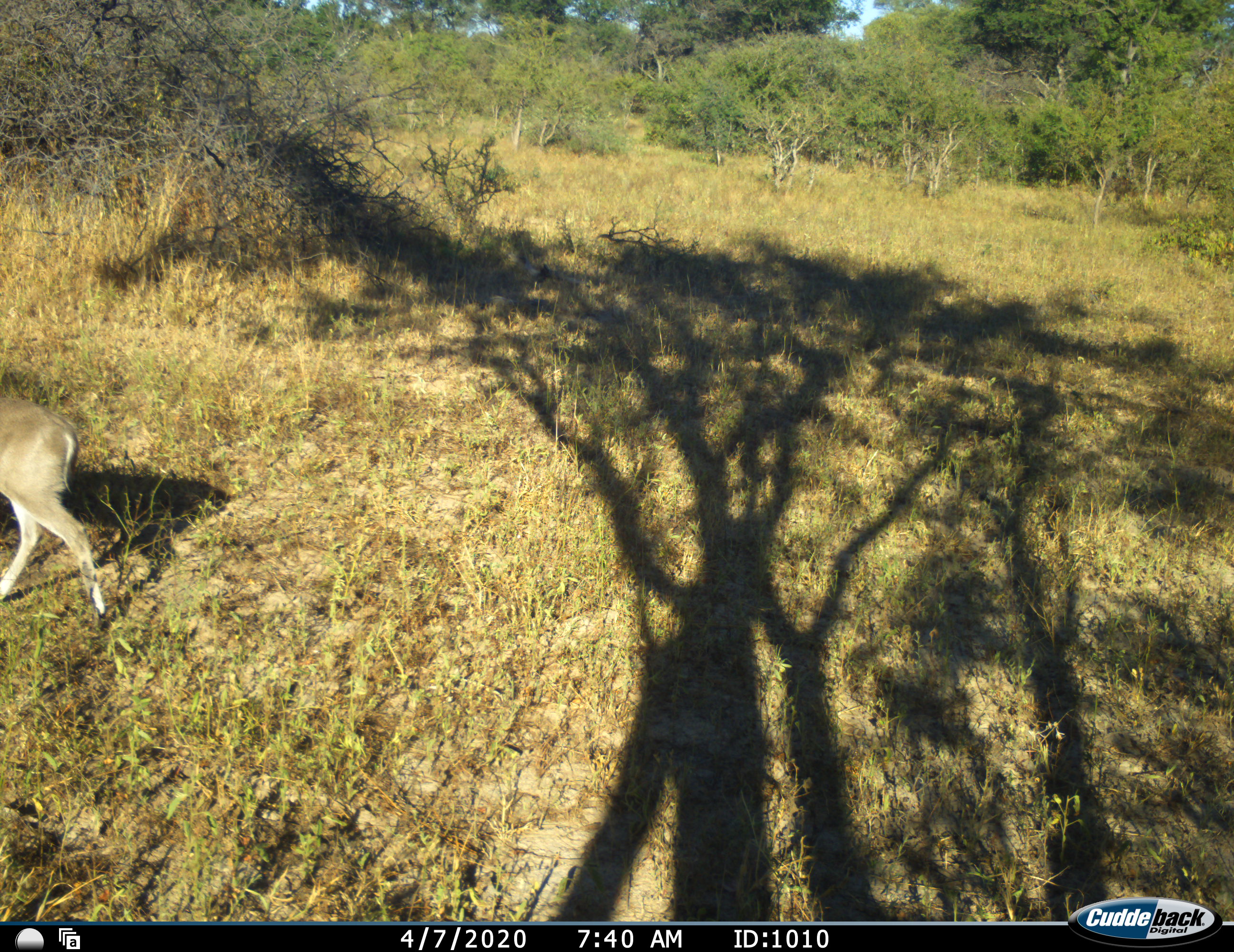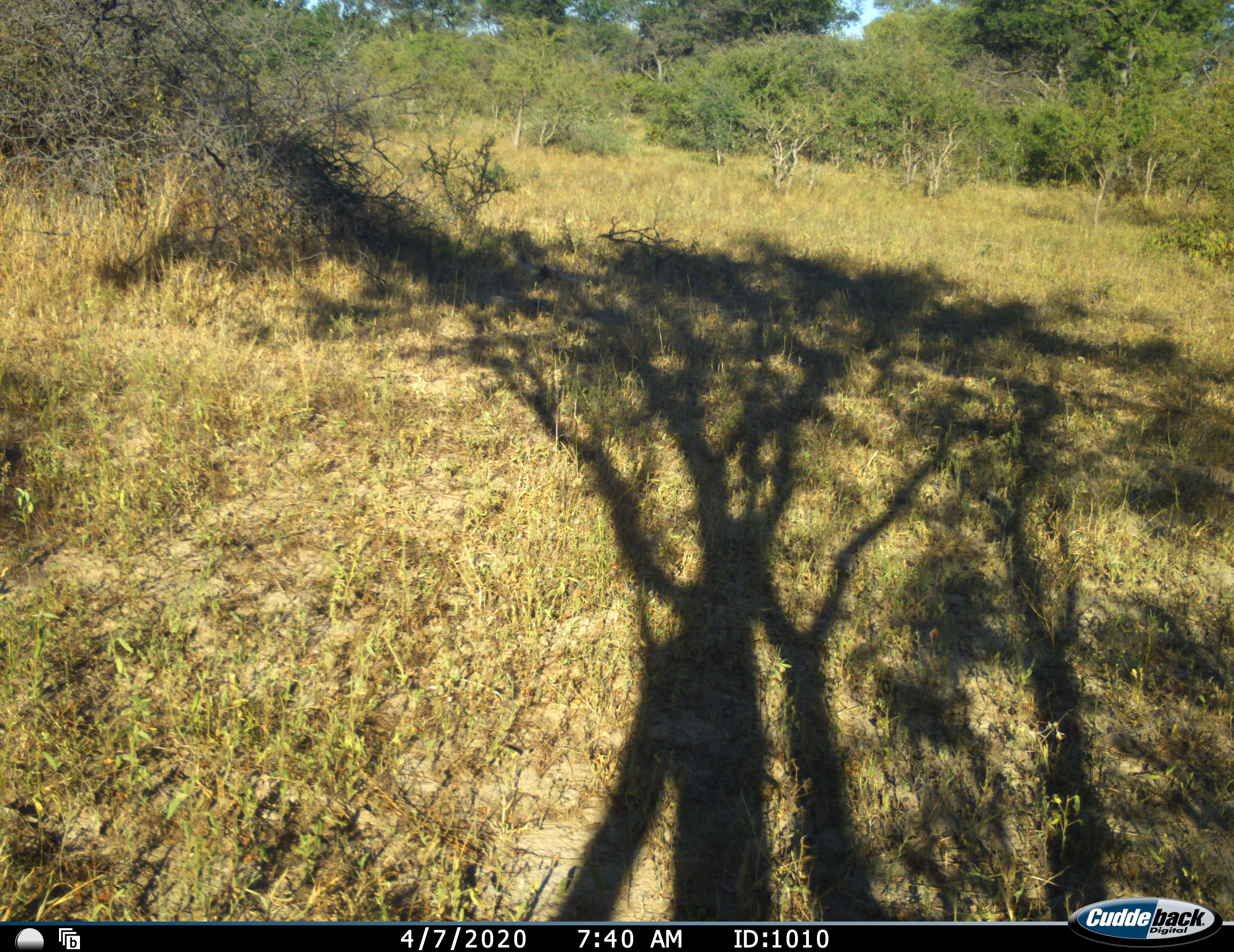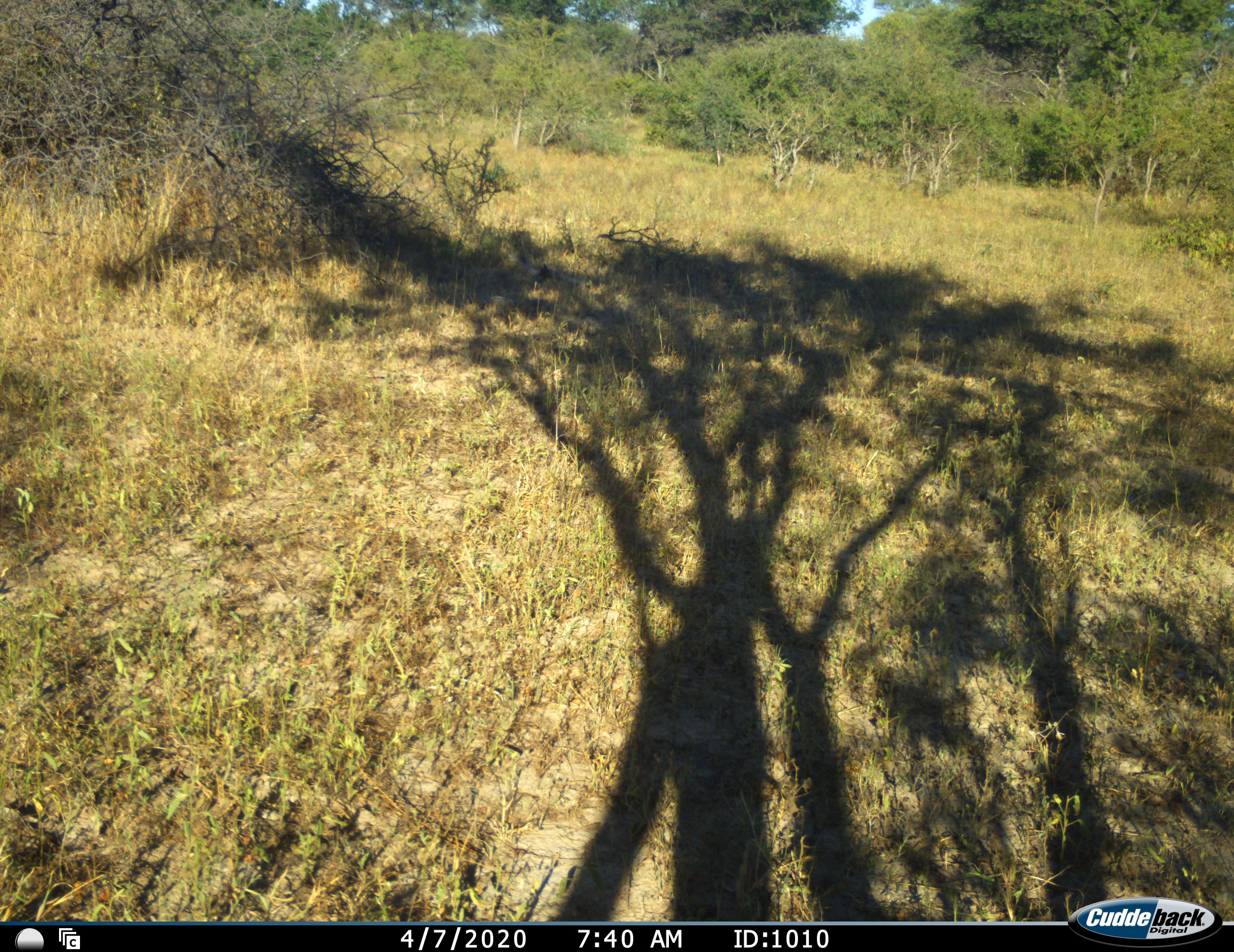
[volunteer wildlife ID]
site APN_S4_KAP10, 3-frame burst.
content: unidentified animal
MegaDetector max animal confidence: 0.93